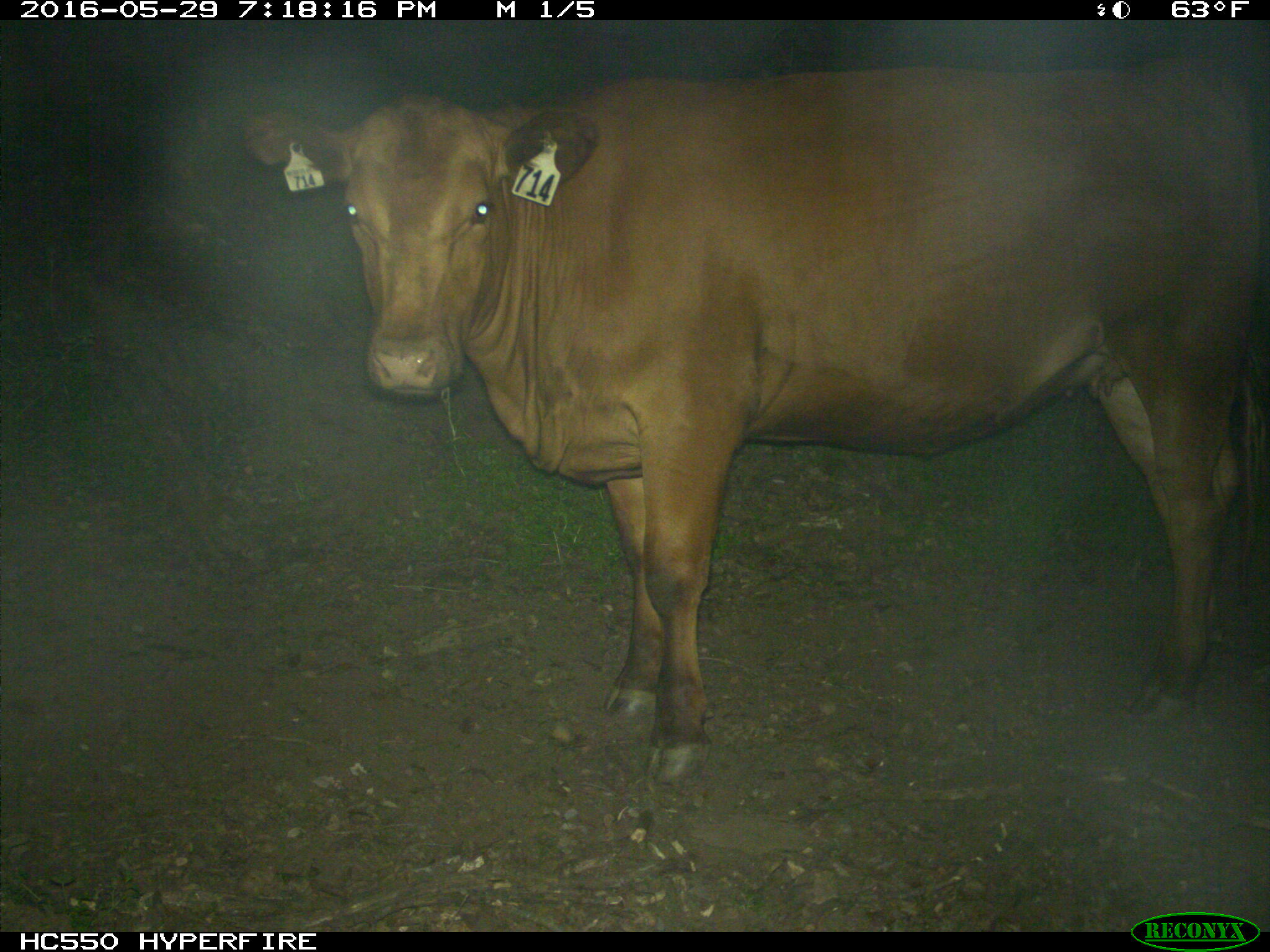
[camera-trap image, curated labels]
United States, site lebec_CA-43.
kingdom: Animalia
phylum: Chordata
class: Mammalia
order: Artiodactyla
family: Bovidae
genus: Bos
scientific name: Bos taurus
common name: domestic cow